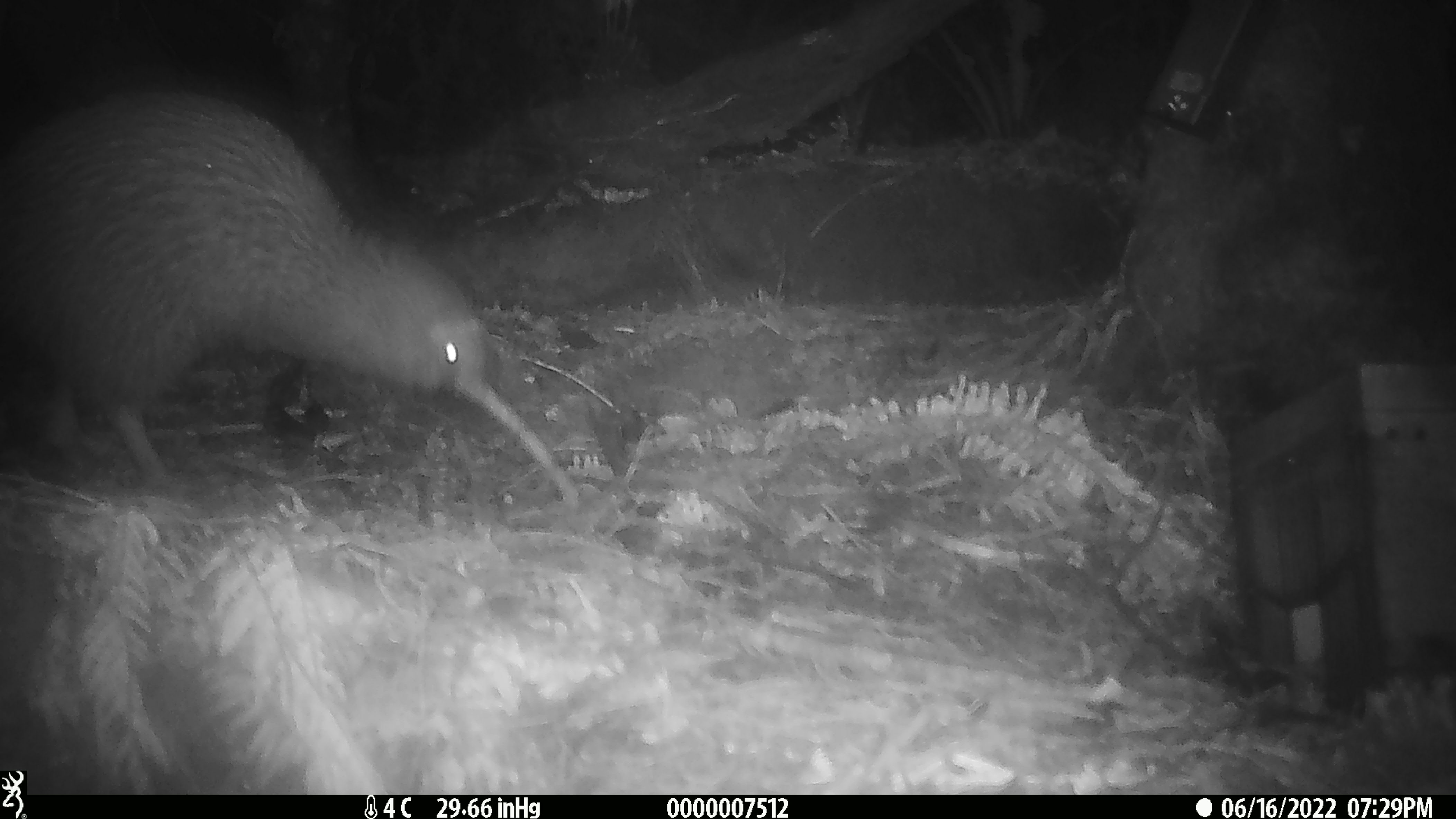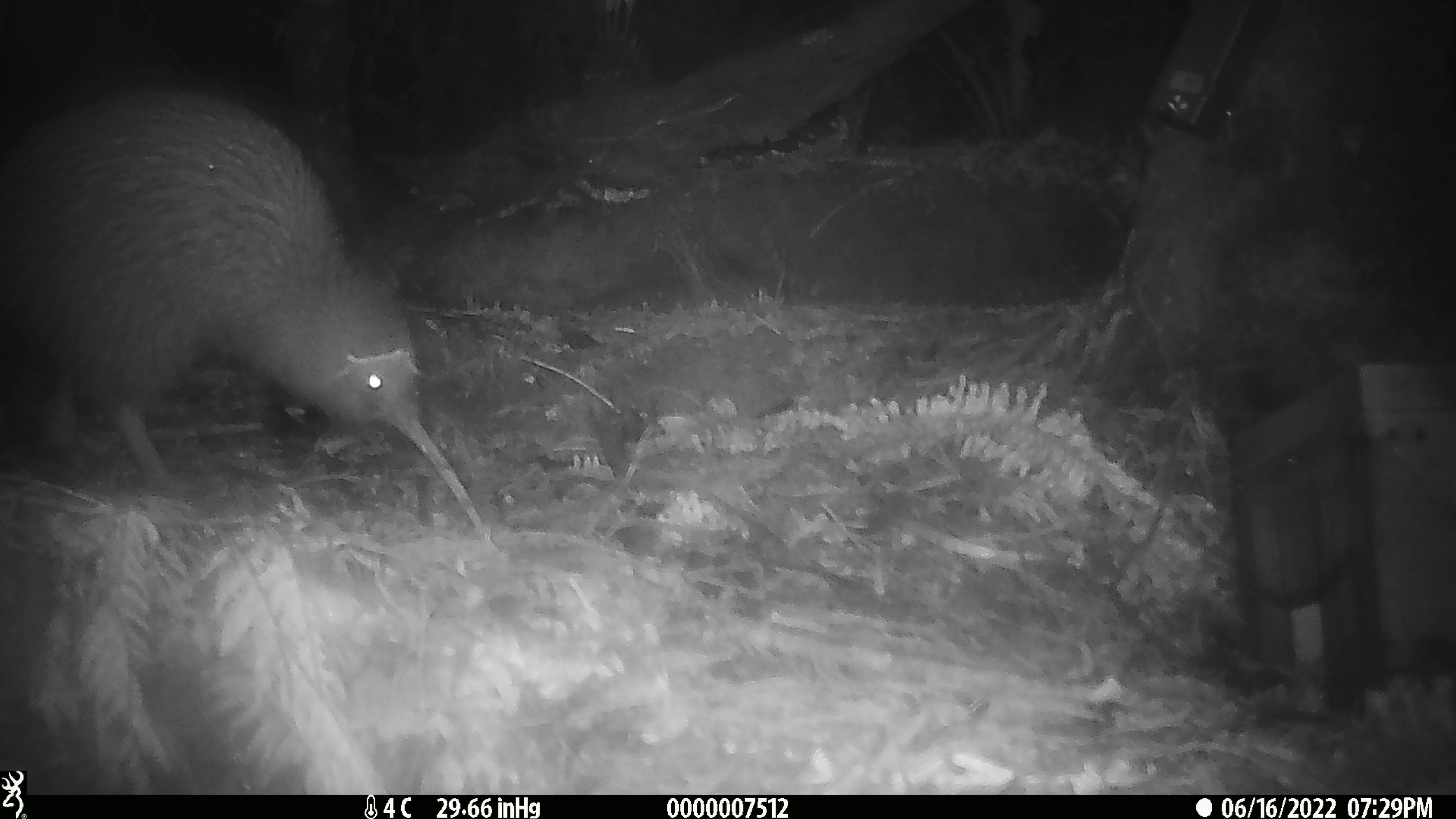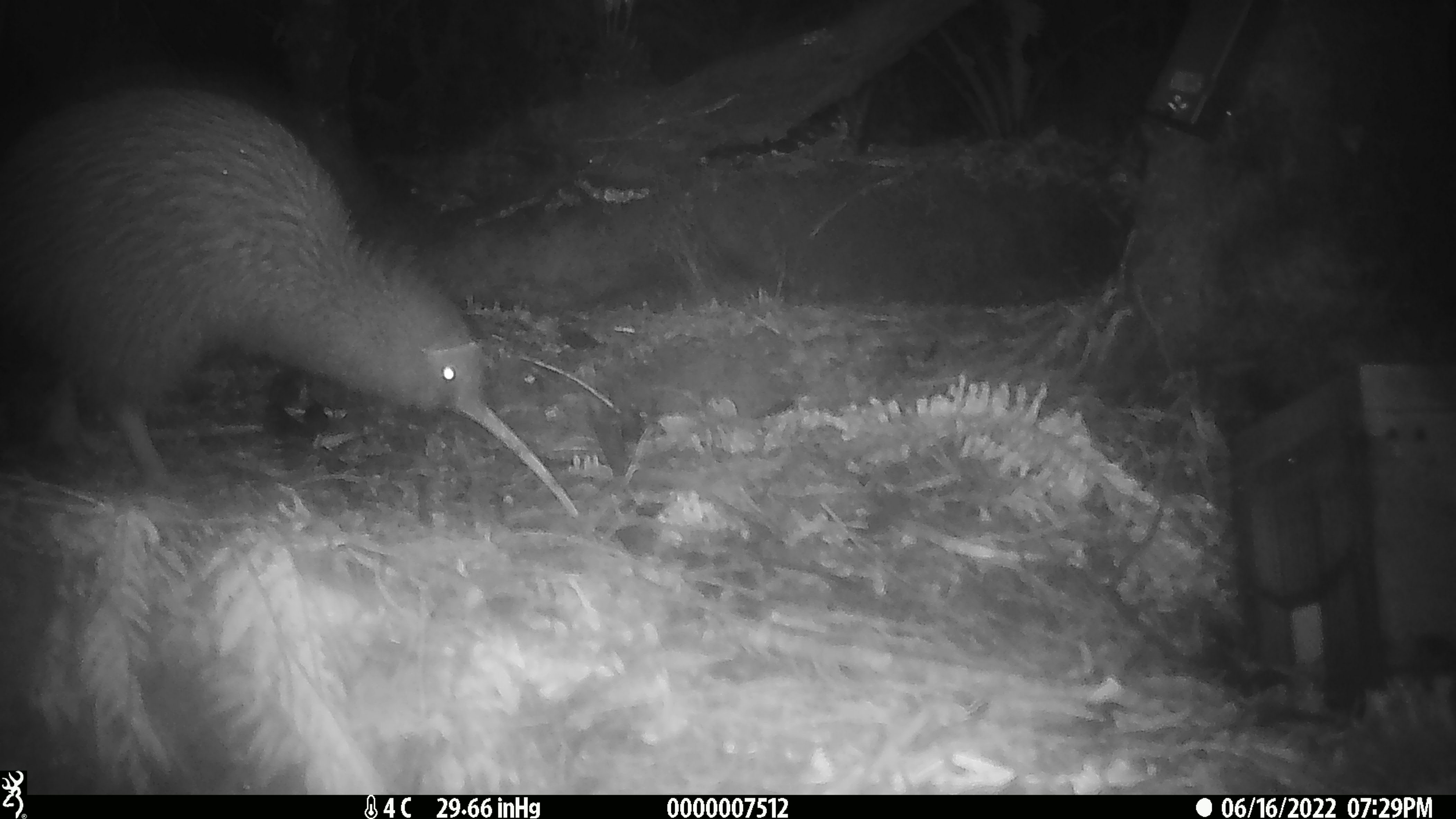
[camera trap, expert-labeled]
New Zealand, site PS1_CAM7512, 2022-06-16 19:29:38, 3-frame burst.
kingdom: Animalia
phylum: Chordata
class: Aves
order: Apterygiformes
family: Apterygidae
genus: Apteryx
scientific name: Apteryx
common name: kiwi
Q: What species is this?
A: Kiwi (Apteryx).